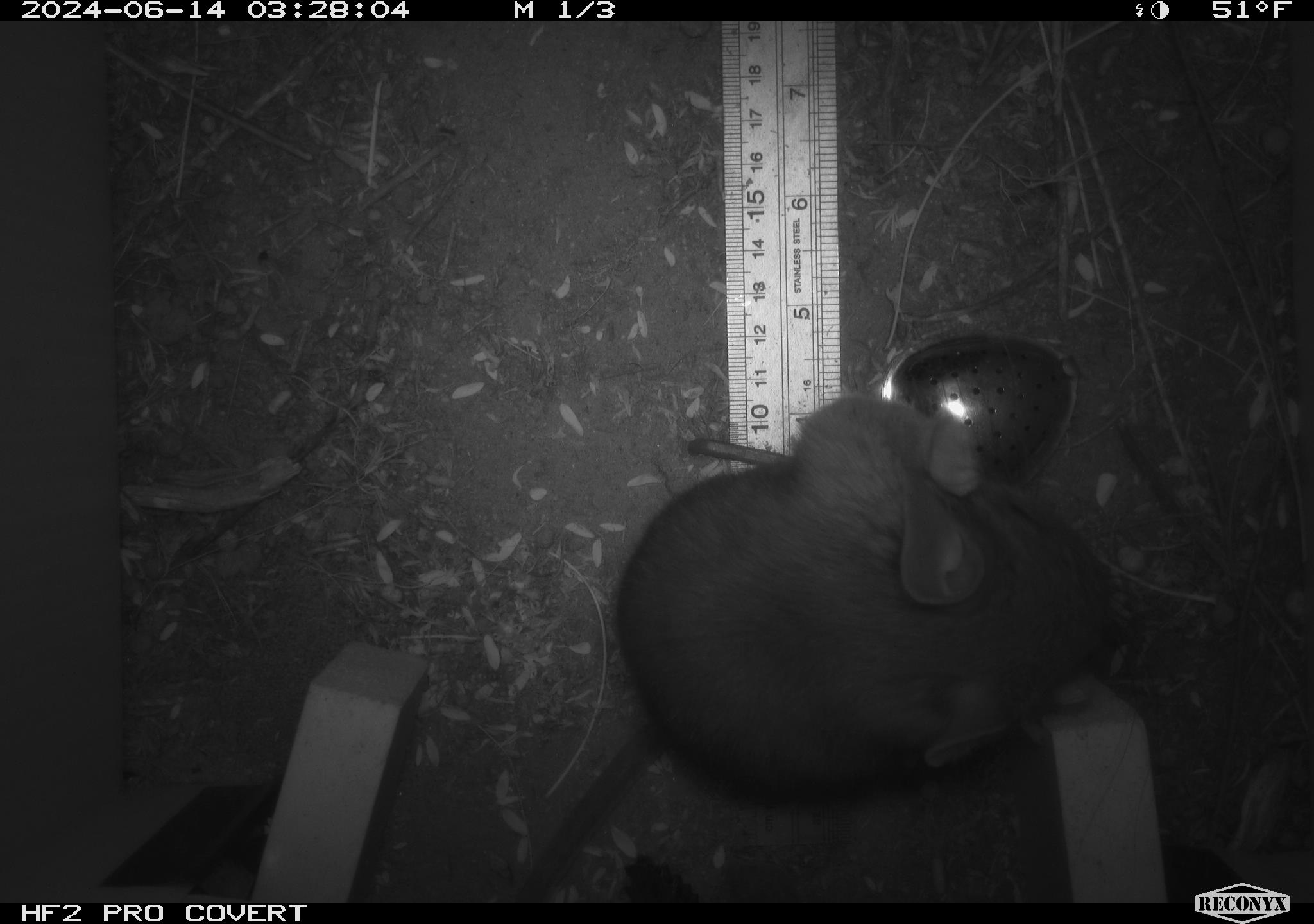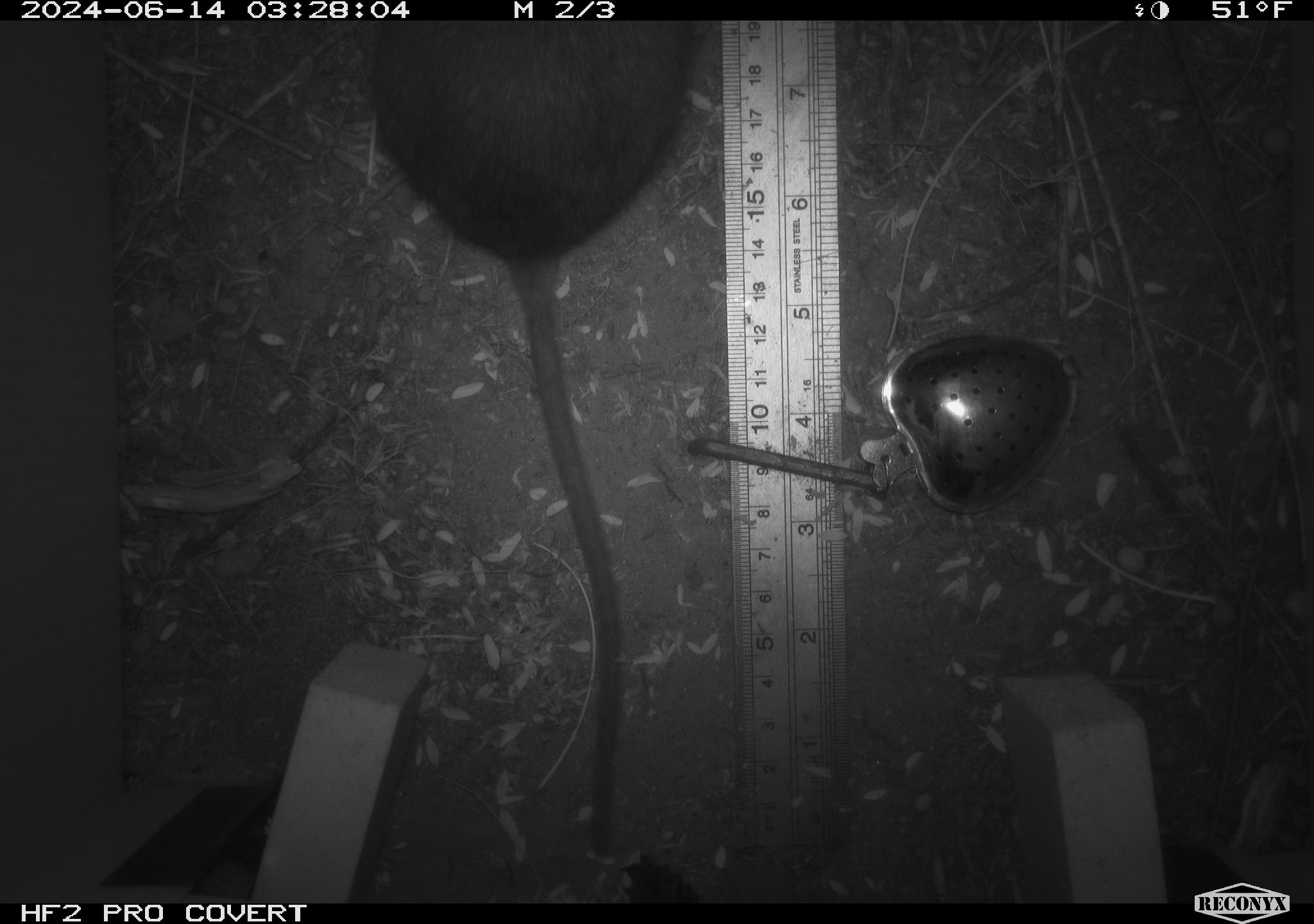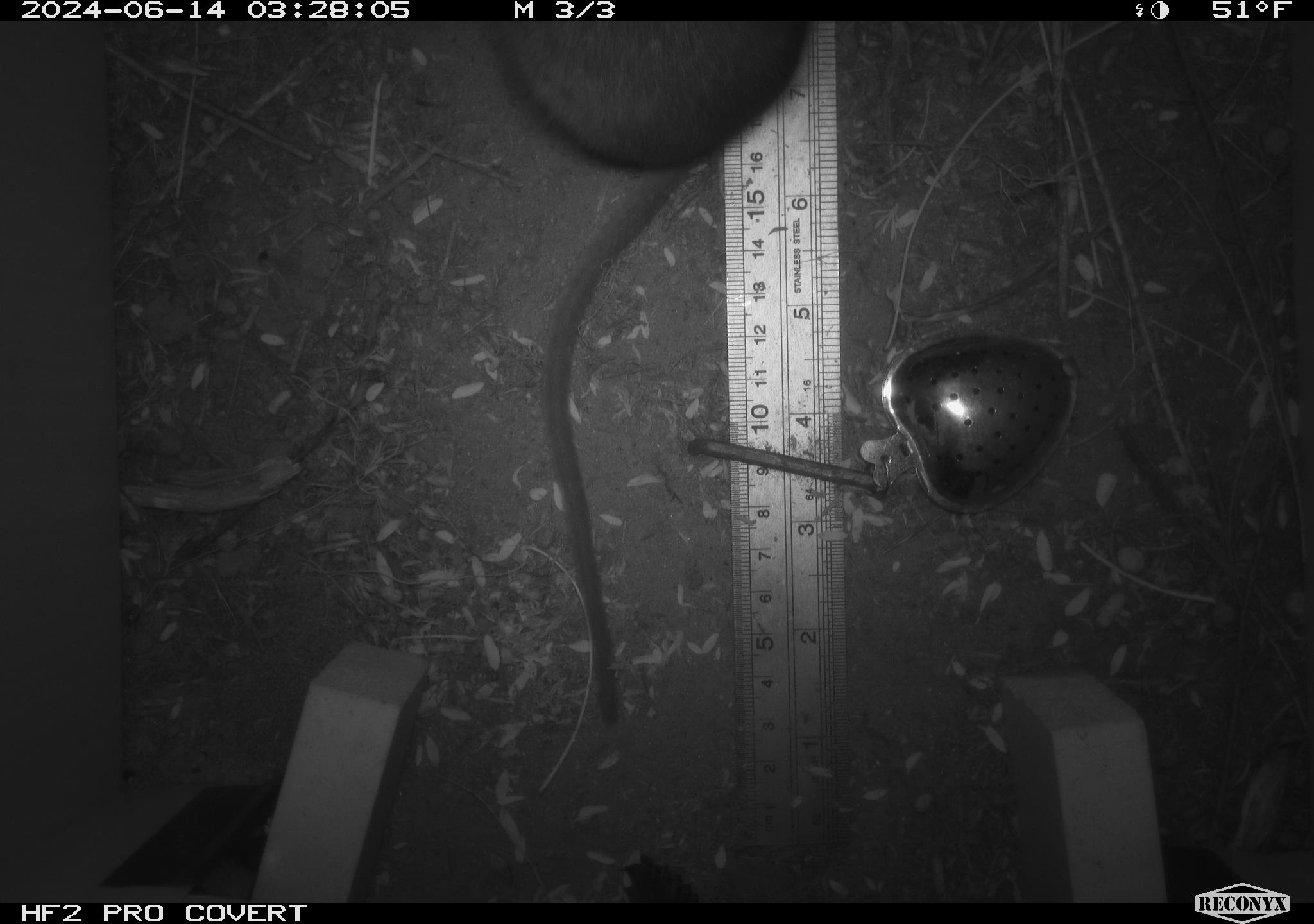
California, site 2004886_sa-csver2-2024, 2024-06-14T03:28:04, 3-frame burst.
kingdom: Animalia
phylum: Chordata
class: Mammalia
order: Rodentia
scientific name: Rodentia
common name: rodent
Rodent (Rodentia).